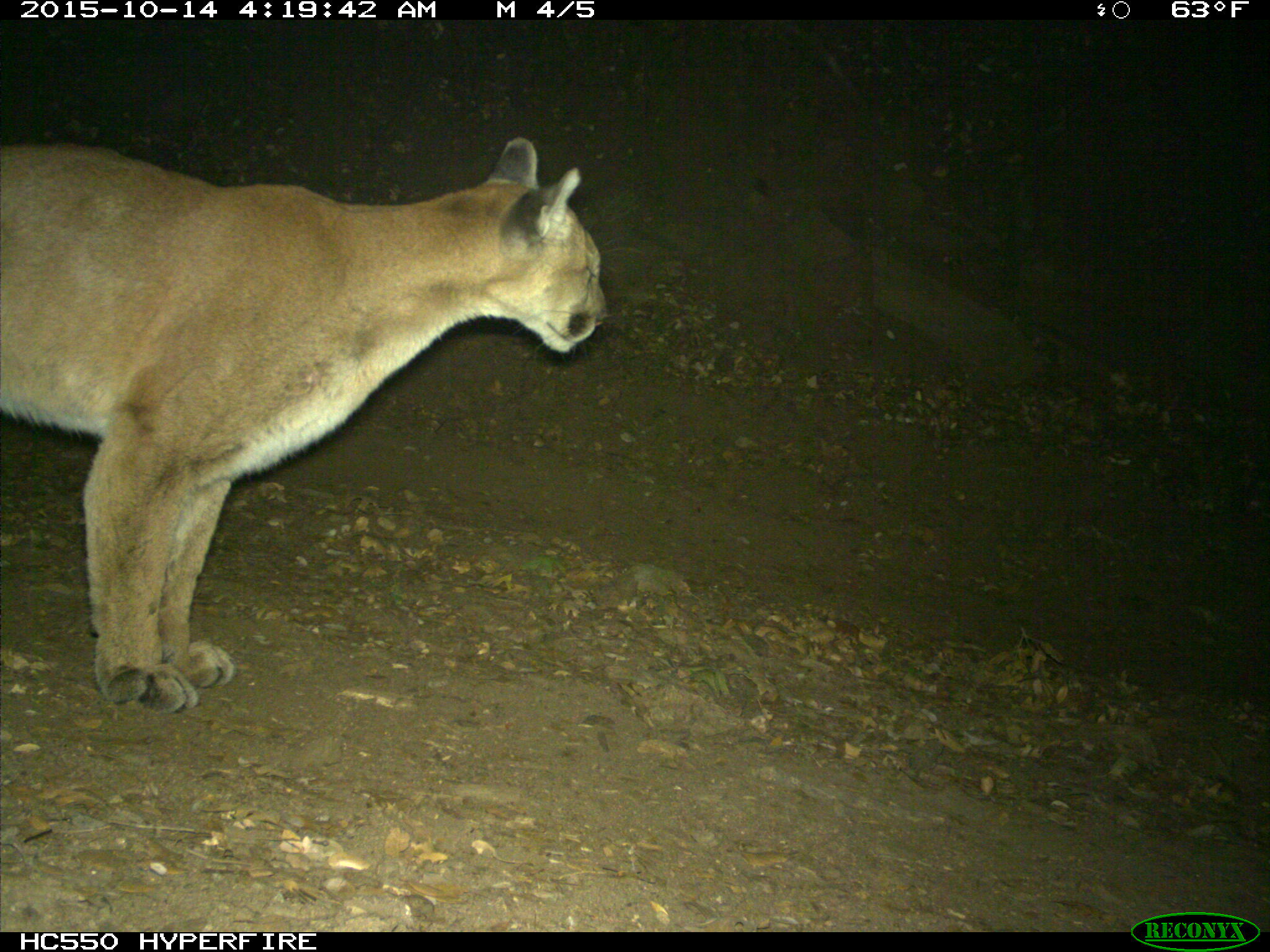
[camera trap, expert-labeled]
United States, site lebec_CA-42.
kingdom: Animalia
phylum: Chordata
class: Mammalia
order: Carnivora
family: Felidae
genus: Puma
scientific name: Puma concolor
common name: mountain lion